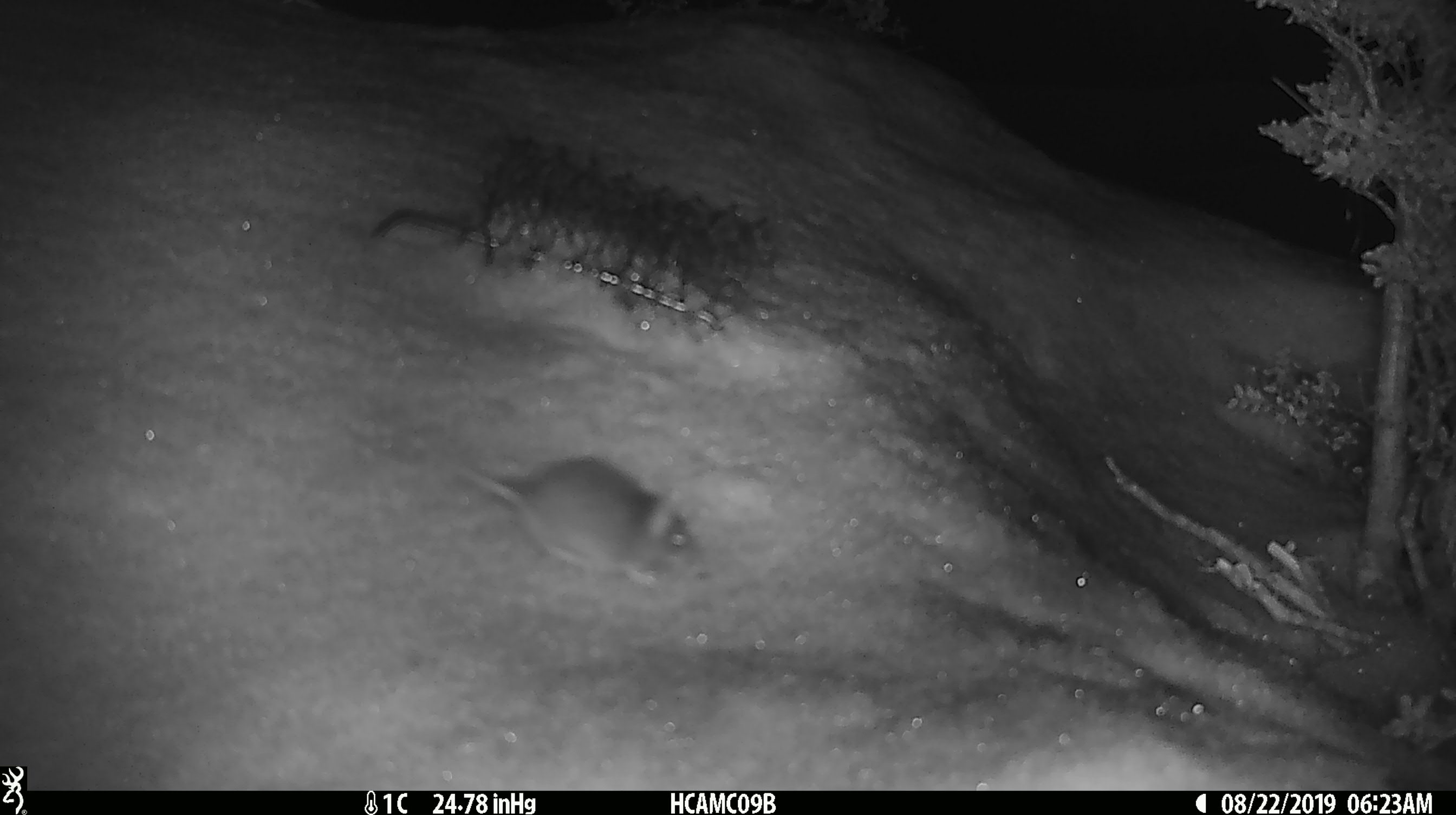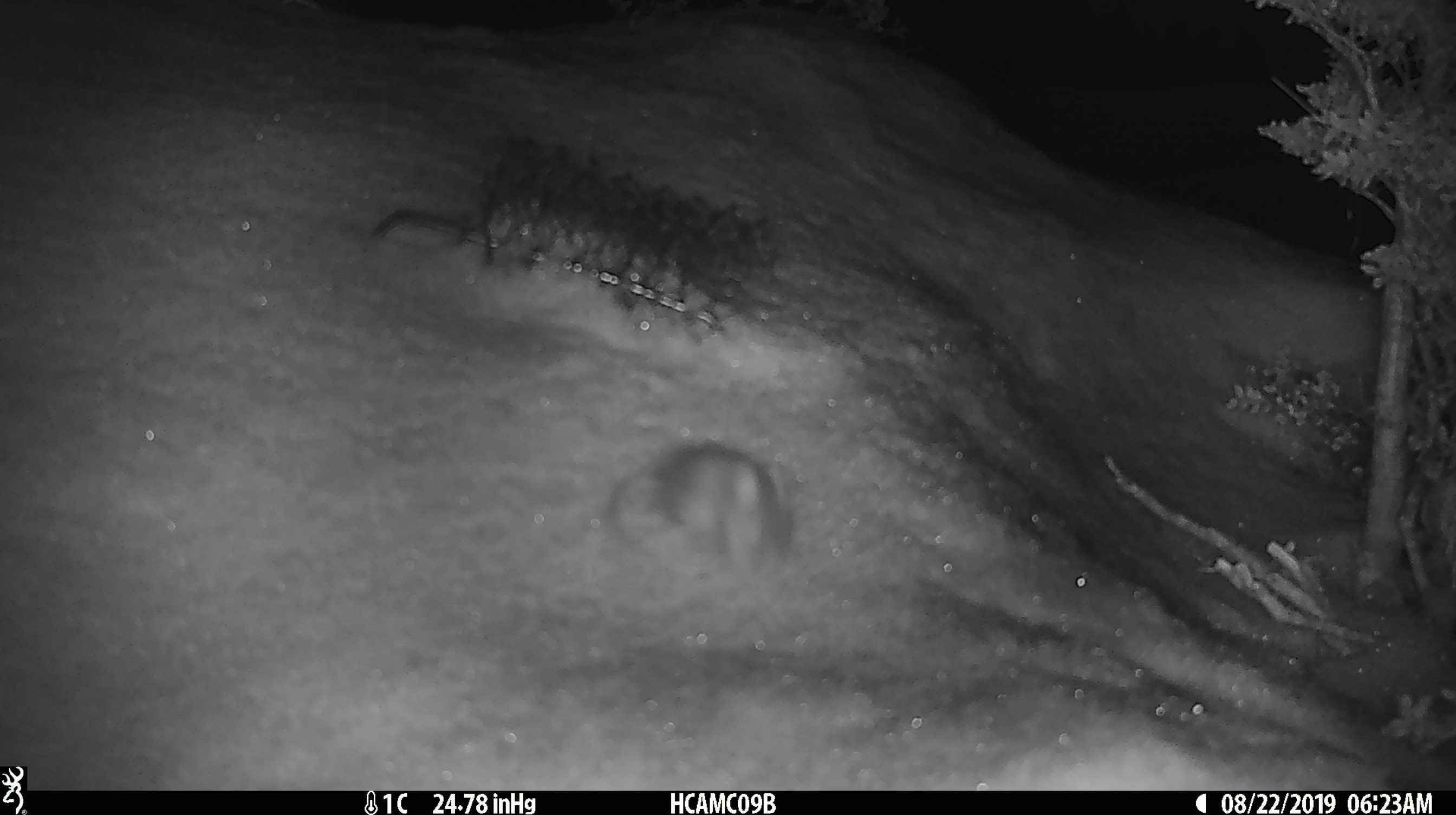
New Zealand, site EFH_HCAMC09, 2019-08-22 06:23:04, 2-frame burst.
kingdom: Animalia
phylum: Chordata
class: Mammalia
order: Rodentia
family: Muridae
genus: Mus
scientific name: Mus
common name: mouse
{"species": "mouse (Mus)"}